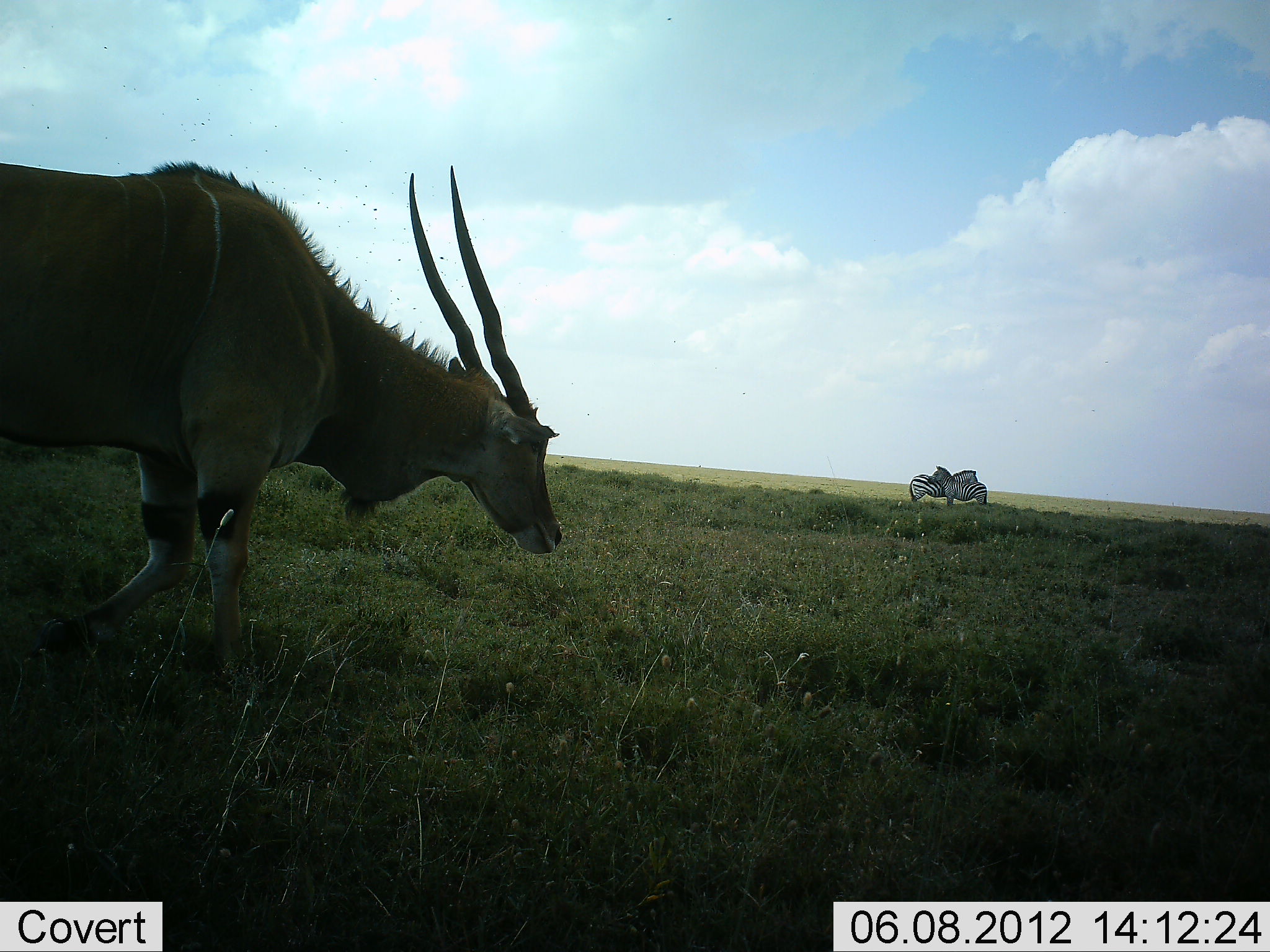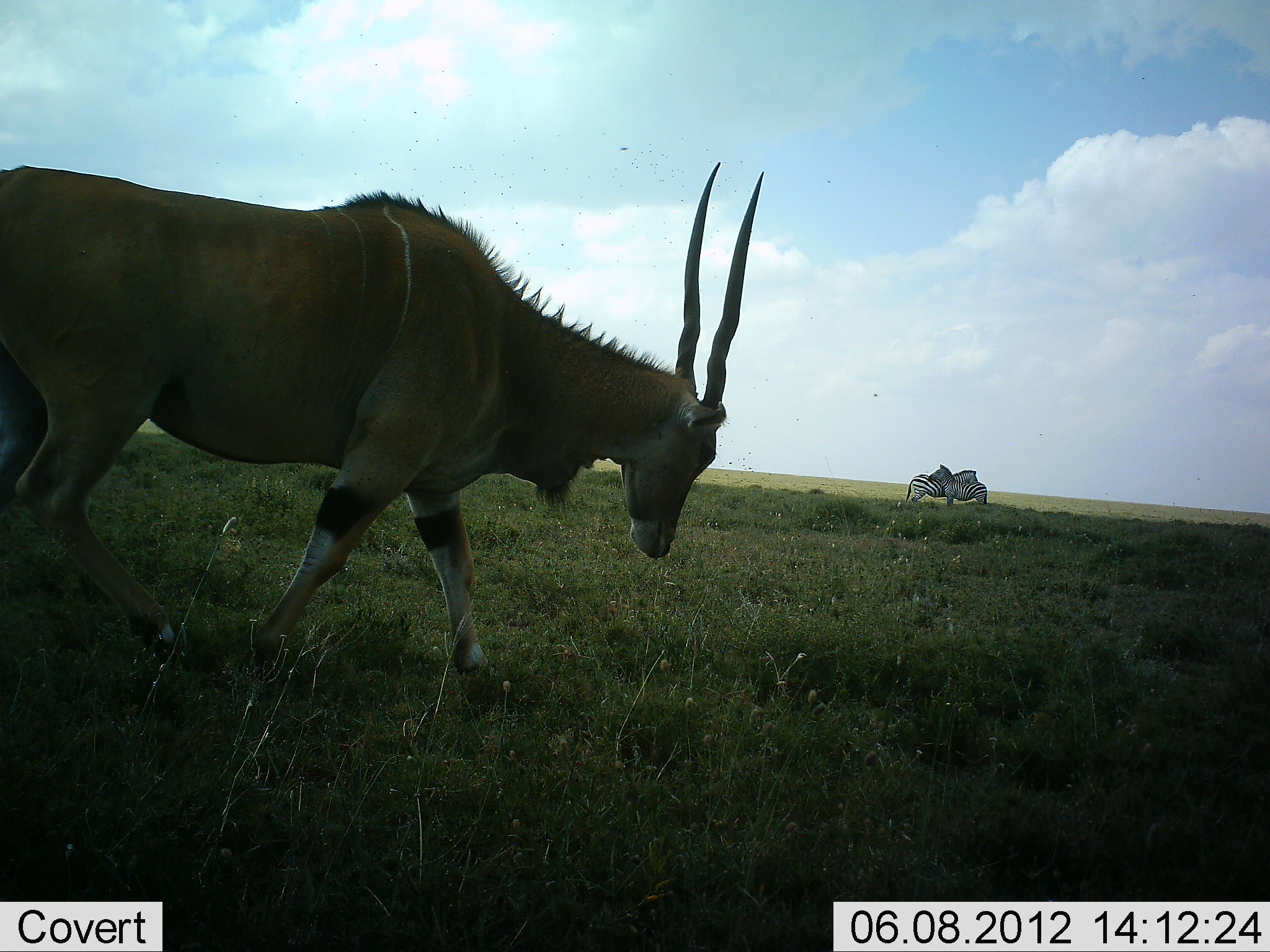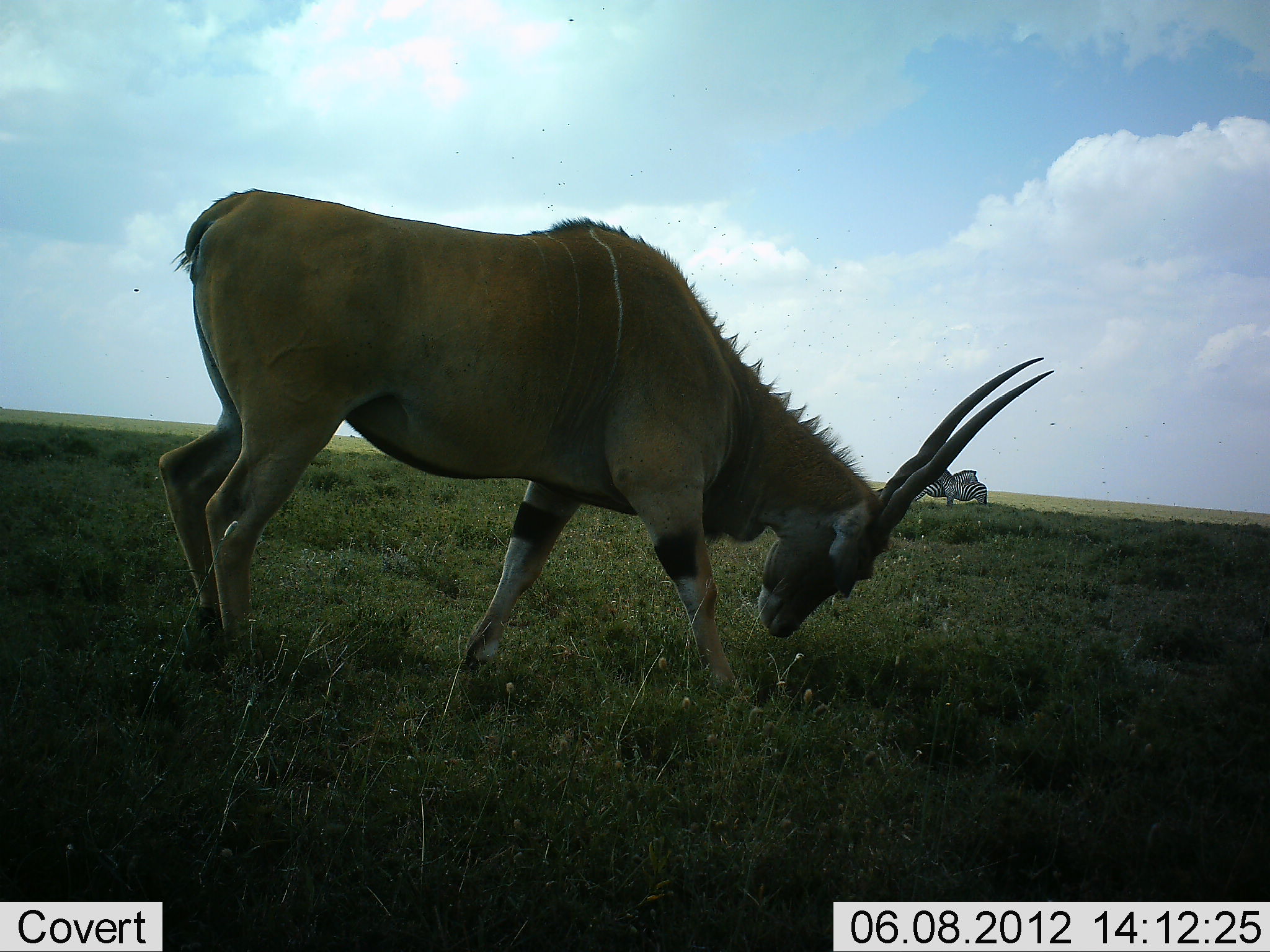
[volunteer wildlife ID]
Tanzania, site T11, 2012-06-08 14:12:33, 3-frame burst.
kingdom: Animalia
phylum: Chordata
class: Mammalia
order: Artiodactyla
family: Bovidae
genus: Tragelaphus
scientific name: Tragelaphus oryx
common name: eland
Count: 1.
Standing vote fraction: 10%.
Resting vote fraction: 0%.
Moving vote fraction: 100%.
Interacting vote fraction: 10%.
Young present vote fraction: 0%.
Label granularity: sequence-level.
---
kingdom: Animalia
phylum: Chordata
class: Mammalia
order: Perissodactyla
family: Equidae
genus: Equus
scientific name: Equus quagga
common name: plains zebra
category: zebra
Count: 2.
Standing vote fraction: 100%.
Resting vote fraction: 9%.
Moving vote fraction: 0%.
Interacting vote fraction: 64%.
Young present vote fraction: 0%.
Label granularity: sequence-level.